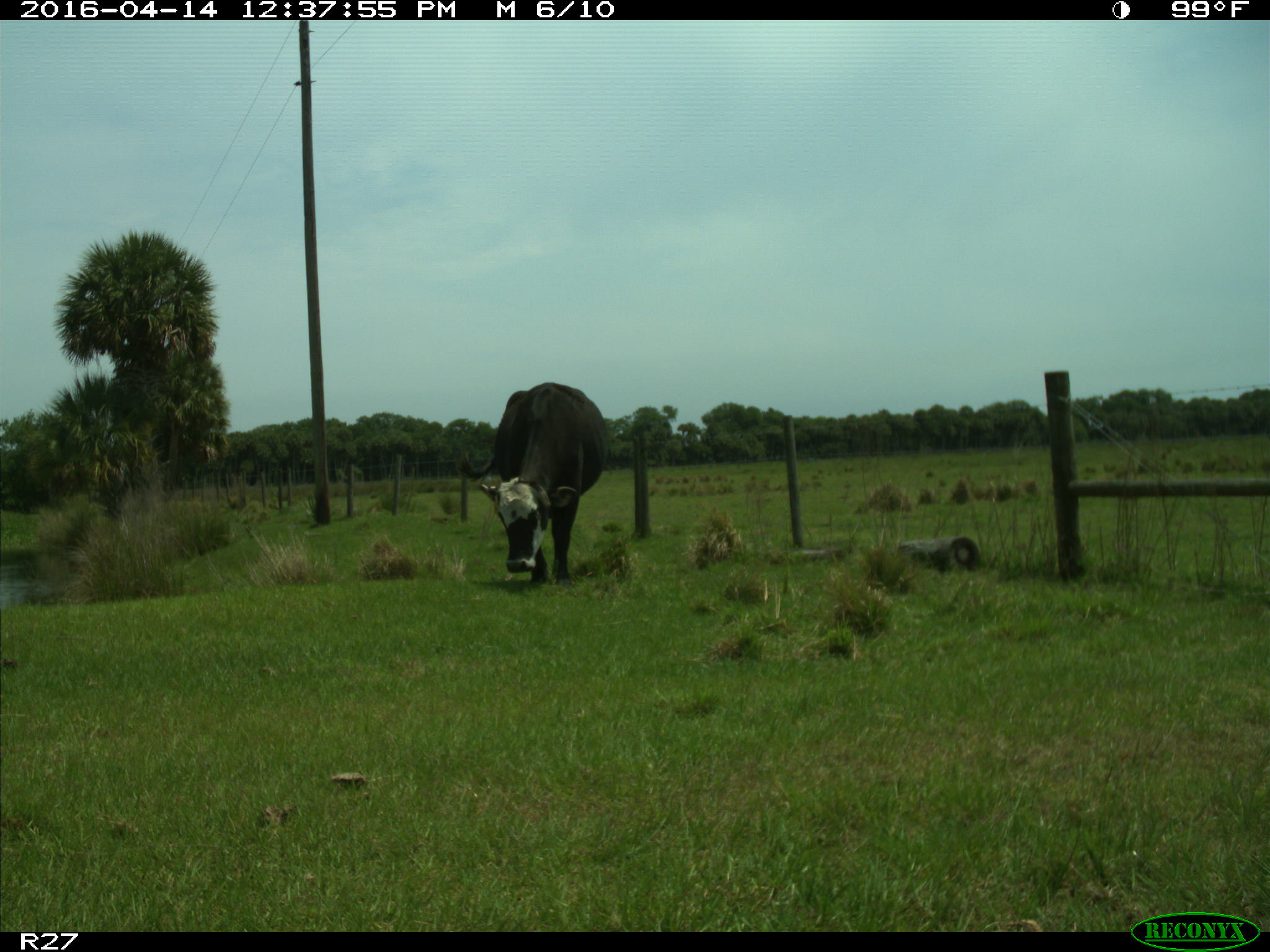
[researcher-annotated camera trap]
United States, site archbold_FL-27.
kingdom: Animalia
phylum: Chordata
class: Mammalia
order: Artiodactyla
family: Bovidae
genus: Bos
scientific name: Bos taurus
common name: domestic cow